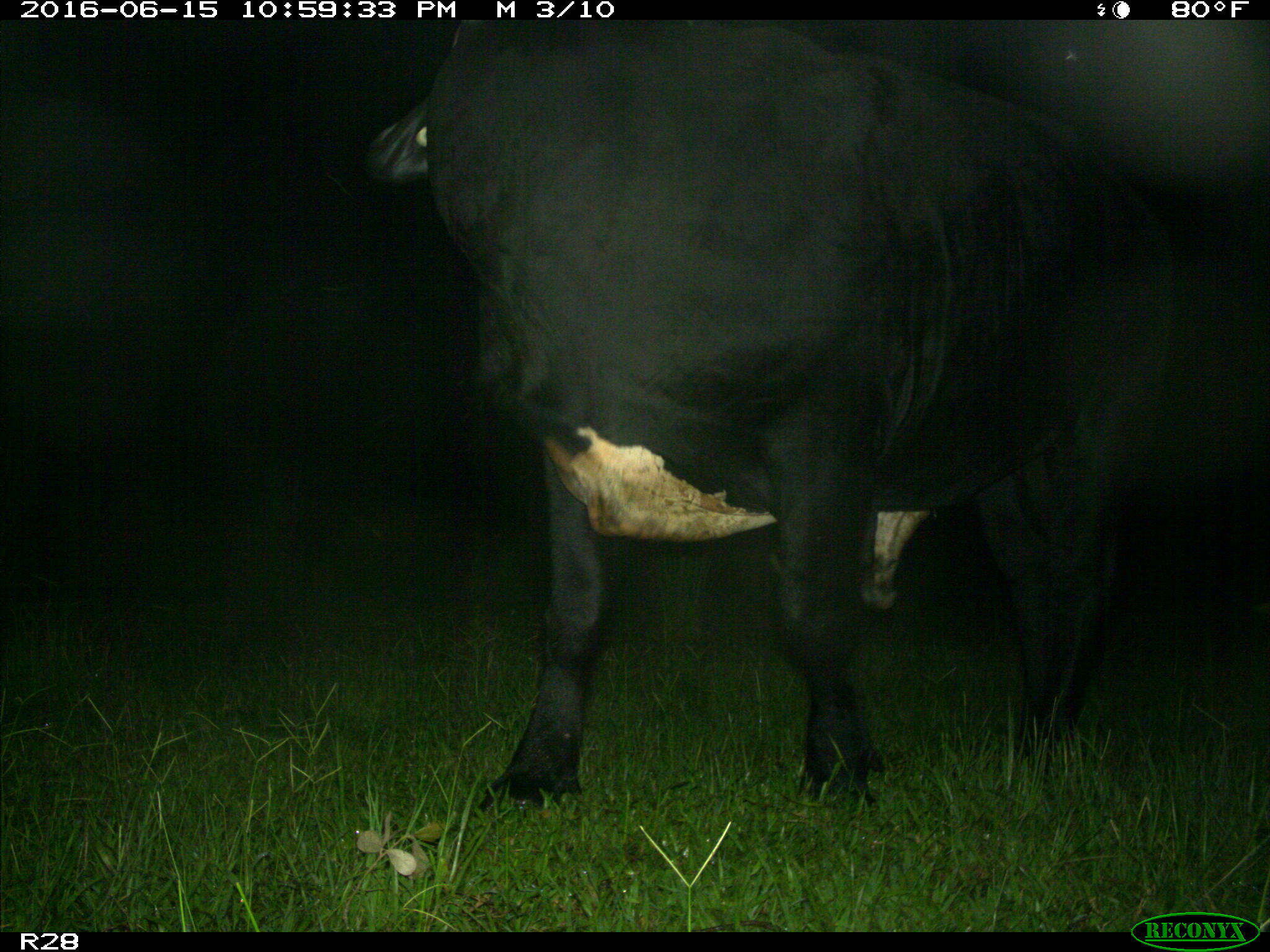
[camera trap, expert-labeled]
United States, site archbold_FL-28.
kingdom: Animalia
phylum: Chordata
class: Mammalia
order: Artiodactyla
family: Bovidae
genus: Bos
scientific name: Bos taurus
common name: domestic cow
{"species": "Bos taurus (domestic cow)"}